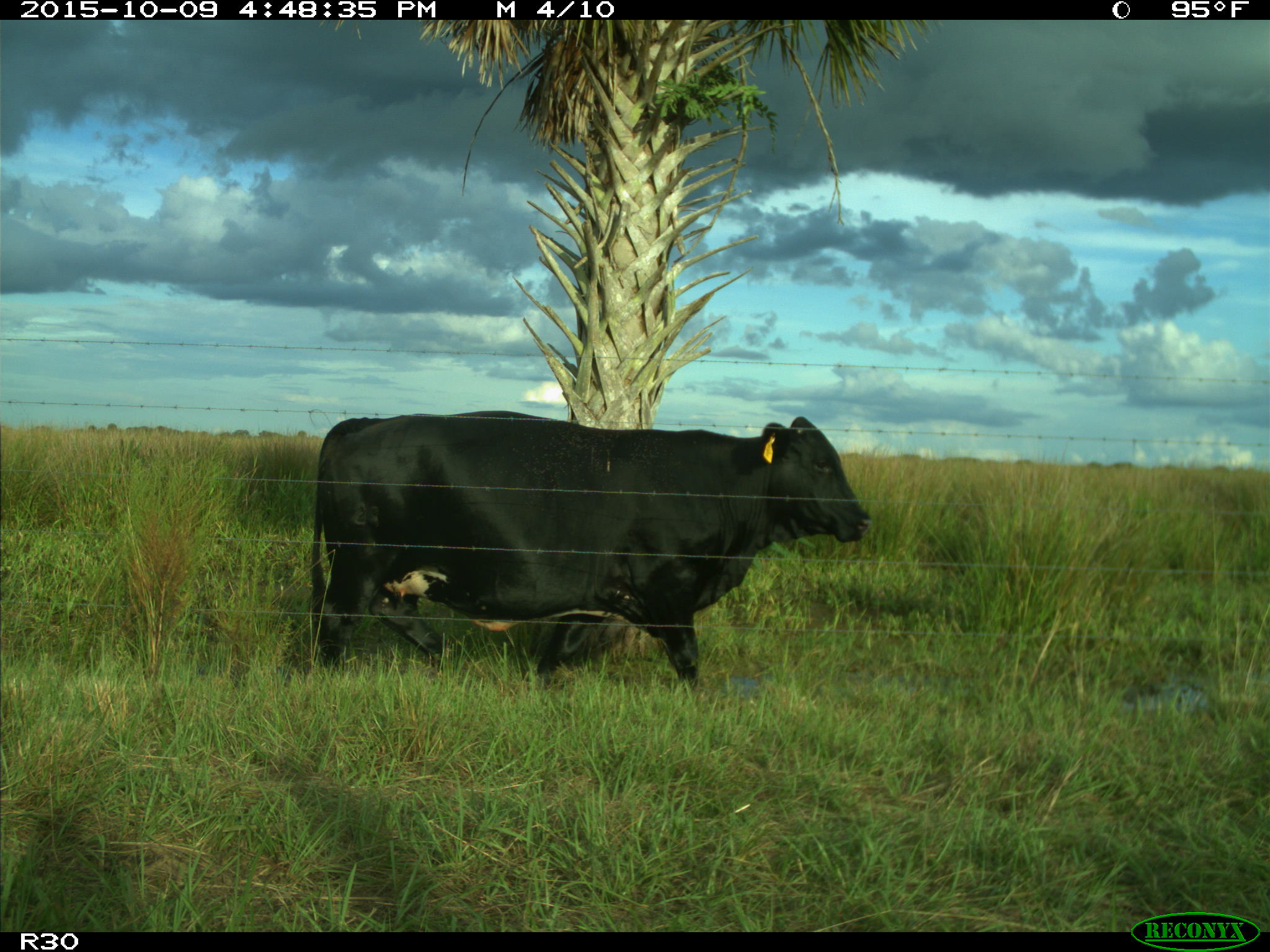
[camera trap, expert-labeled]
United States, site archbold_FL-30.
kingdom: Animalia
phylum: Chordata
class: Mammalia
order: Artiodactyla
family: Bovidae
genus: Bos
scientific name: Bos taurus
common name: domestic cow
Bos taurus (domestic cow).